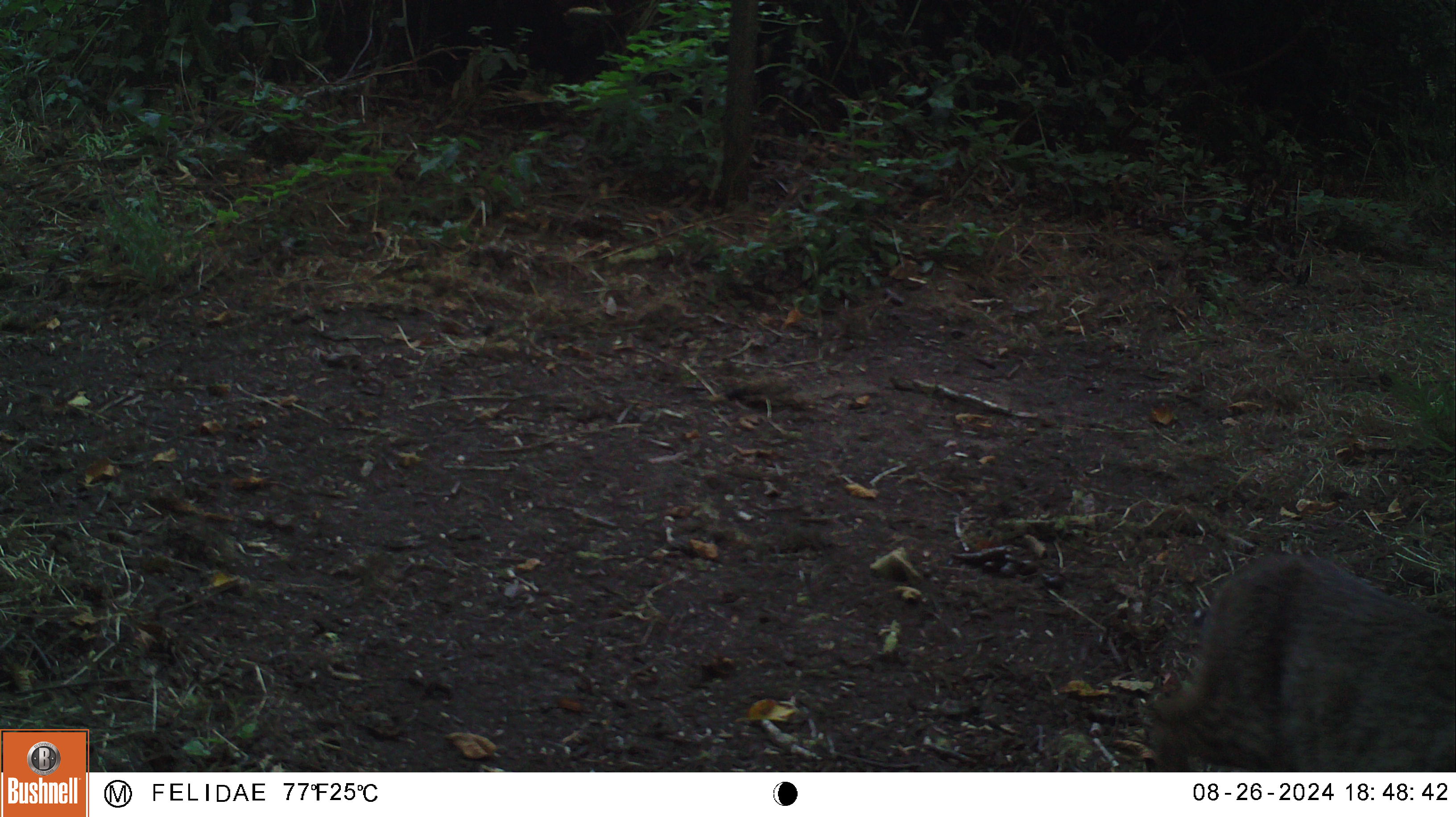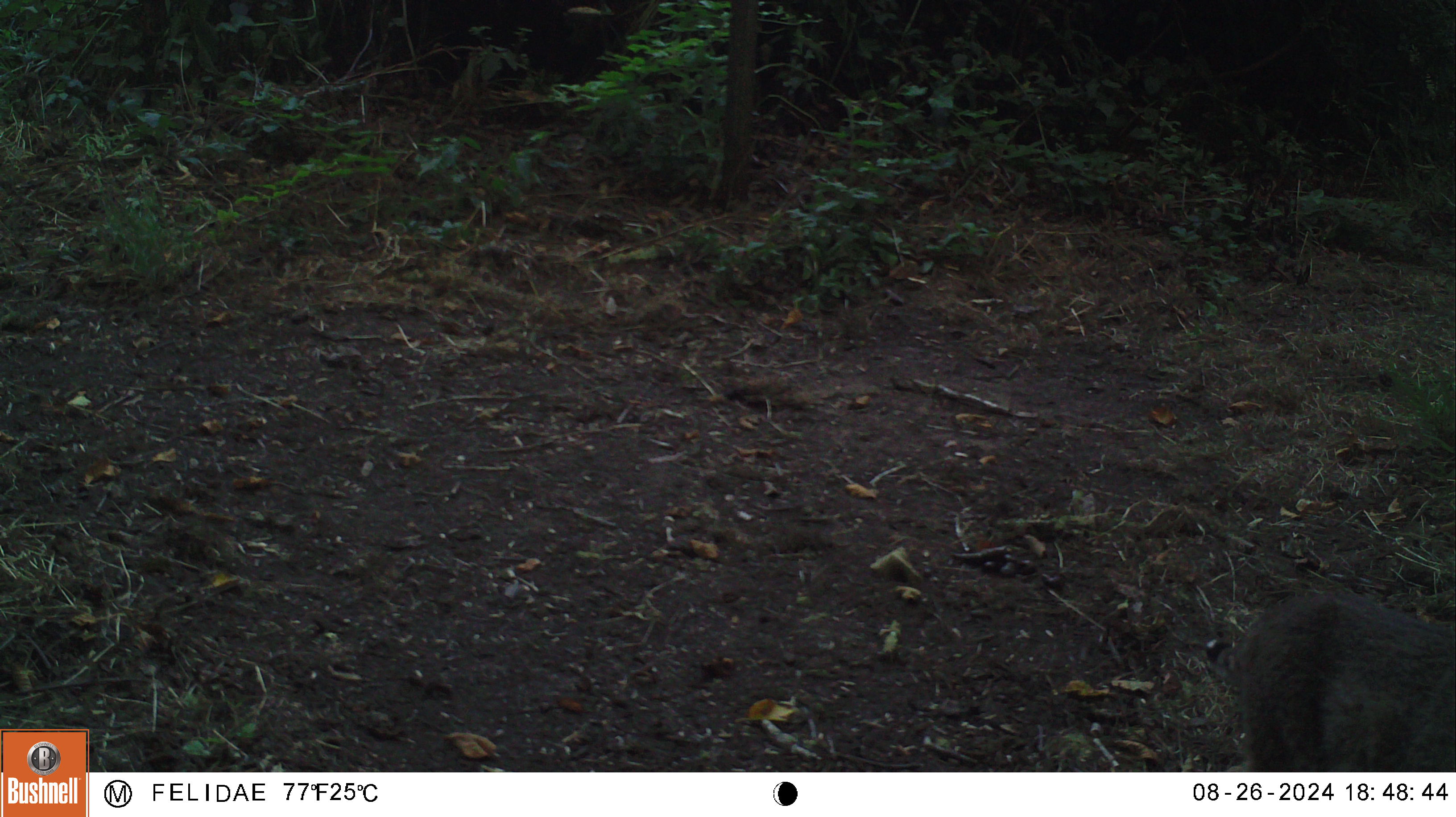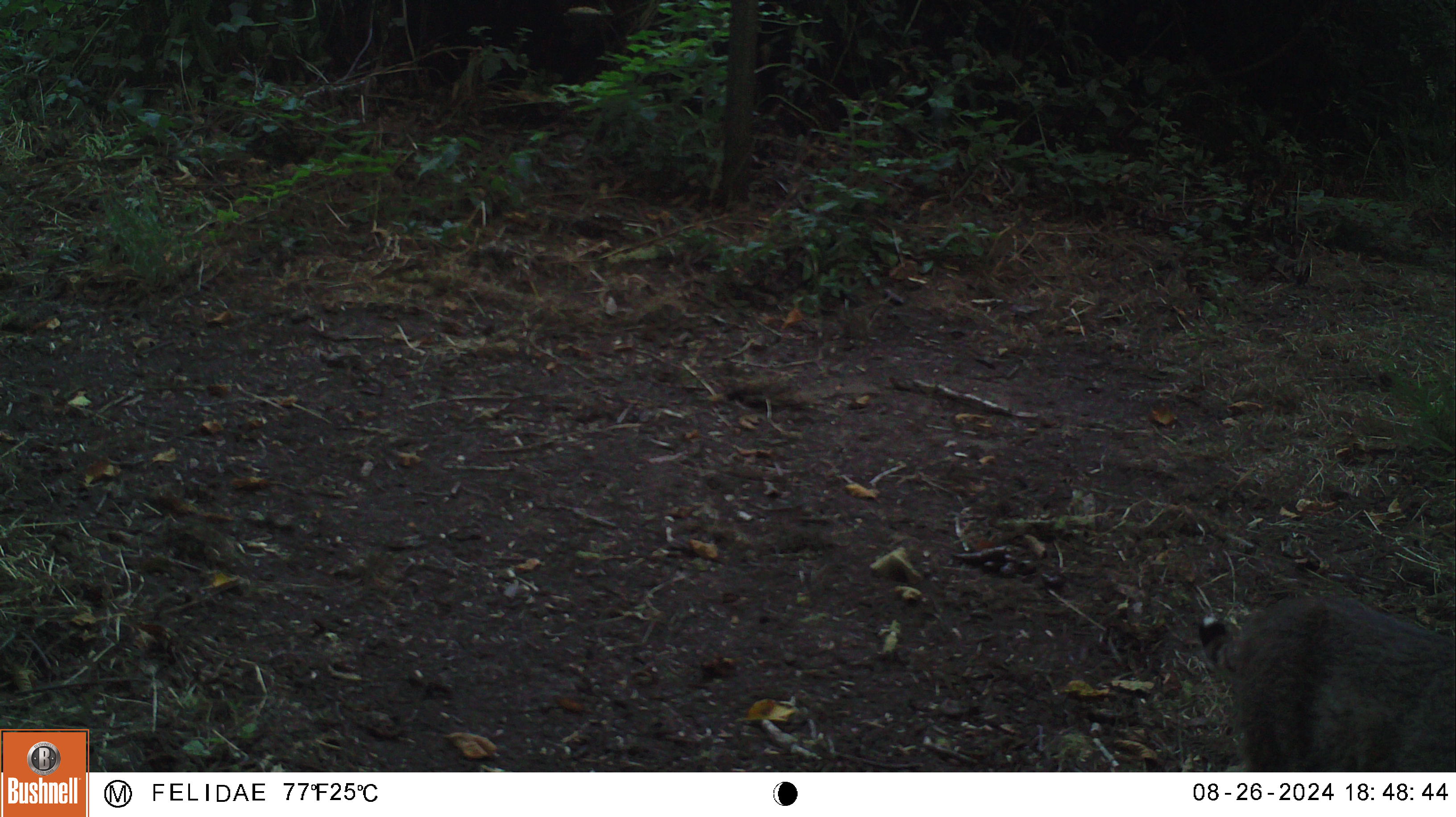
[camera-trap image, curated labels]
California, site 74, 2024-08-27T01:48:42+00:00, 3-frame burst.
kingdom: Animalia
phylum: Chordata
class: Mammalia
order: Carnivora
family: Felidae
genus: Lynx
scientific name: Lynx rufus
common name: bobcat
Bobcat (Lynx rufus).